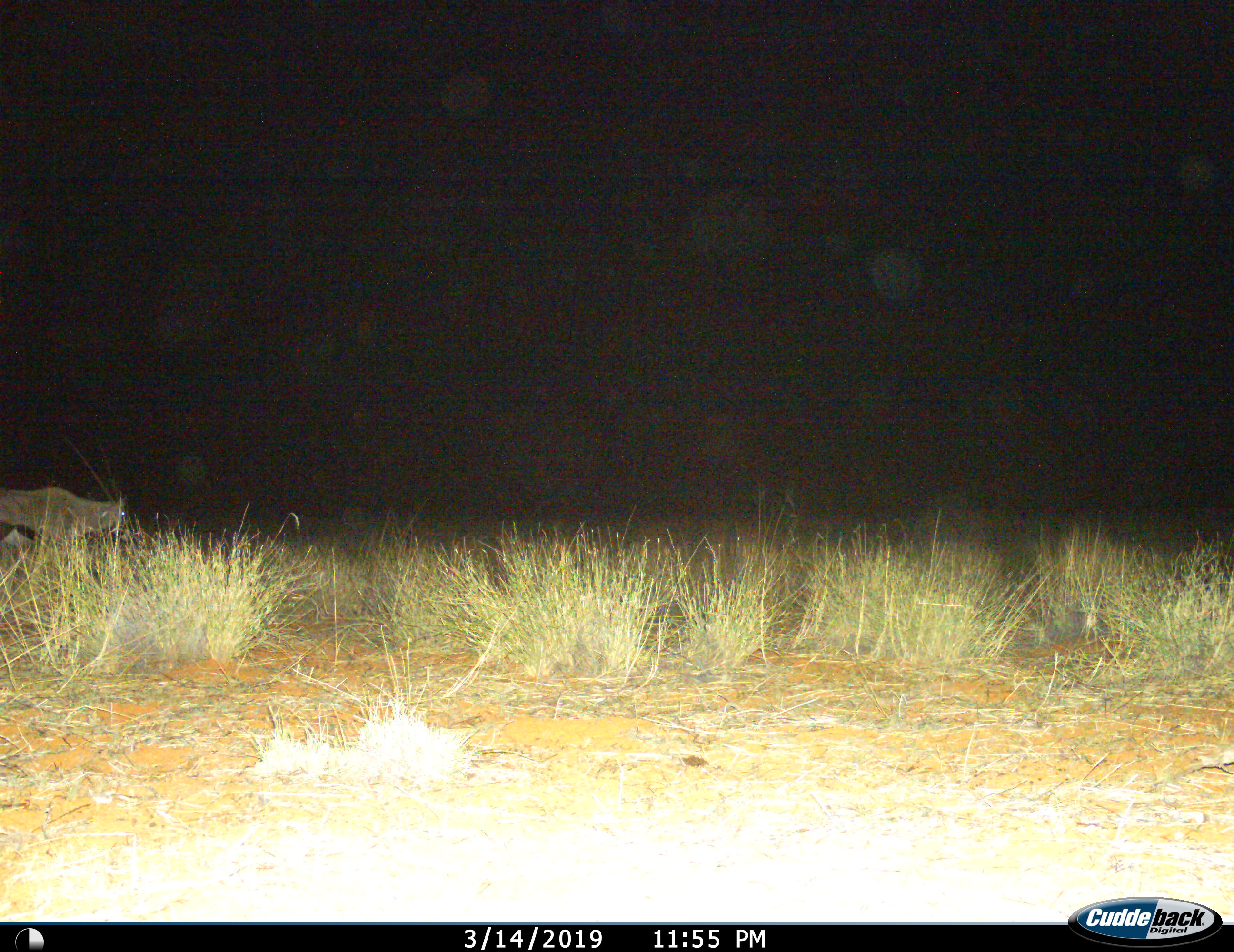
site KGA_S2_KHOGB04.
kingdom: Animalia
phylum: Chordata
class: Mammalia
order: Artiodactyla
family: Bovidae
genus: Oryx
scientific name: Oryx gazella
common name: gemsbok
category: oryx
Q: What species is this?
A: Oryx (gemsbok) (Oryx gazella).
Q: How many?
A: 1.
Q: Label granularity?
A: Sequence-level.